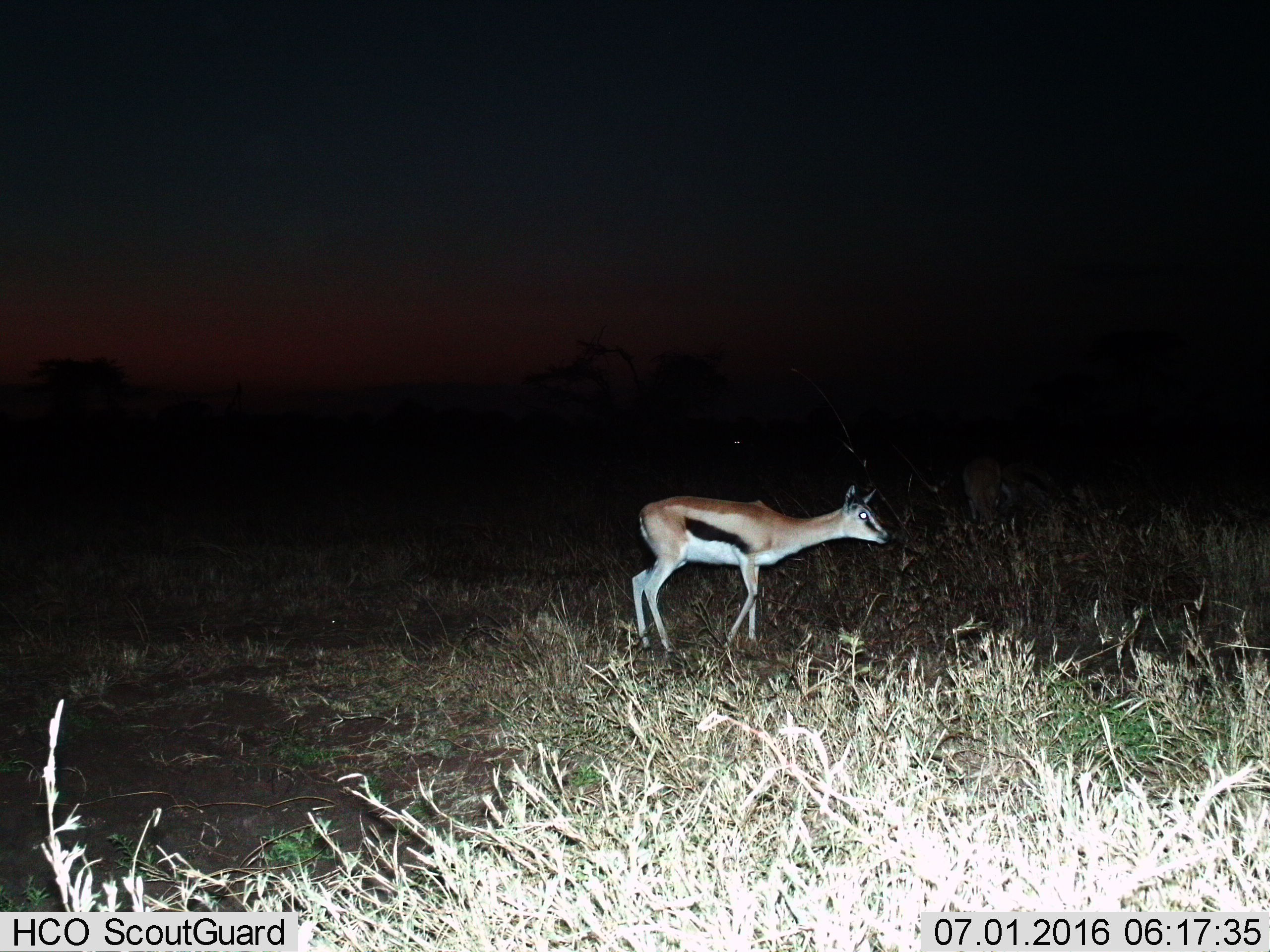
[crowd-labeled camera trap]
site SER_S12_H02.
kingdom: Animalia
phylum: Chordata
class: Mammalia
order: Artiodactyla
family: Bovidae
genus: Eudorcas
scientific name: Eudorcas thomsonii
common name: thomson's gazelle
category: gazellethomsons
Gazellethomsons (thomson's gazelle) (Eudorcas thomsonii), count 1. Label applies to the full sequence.